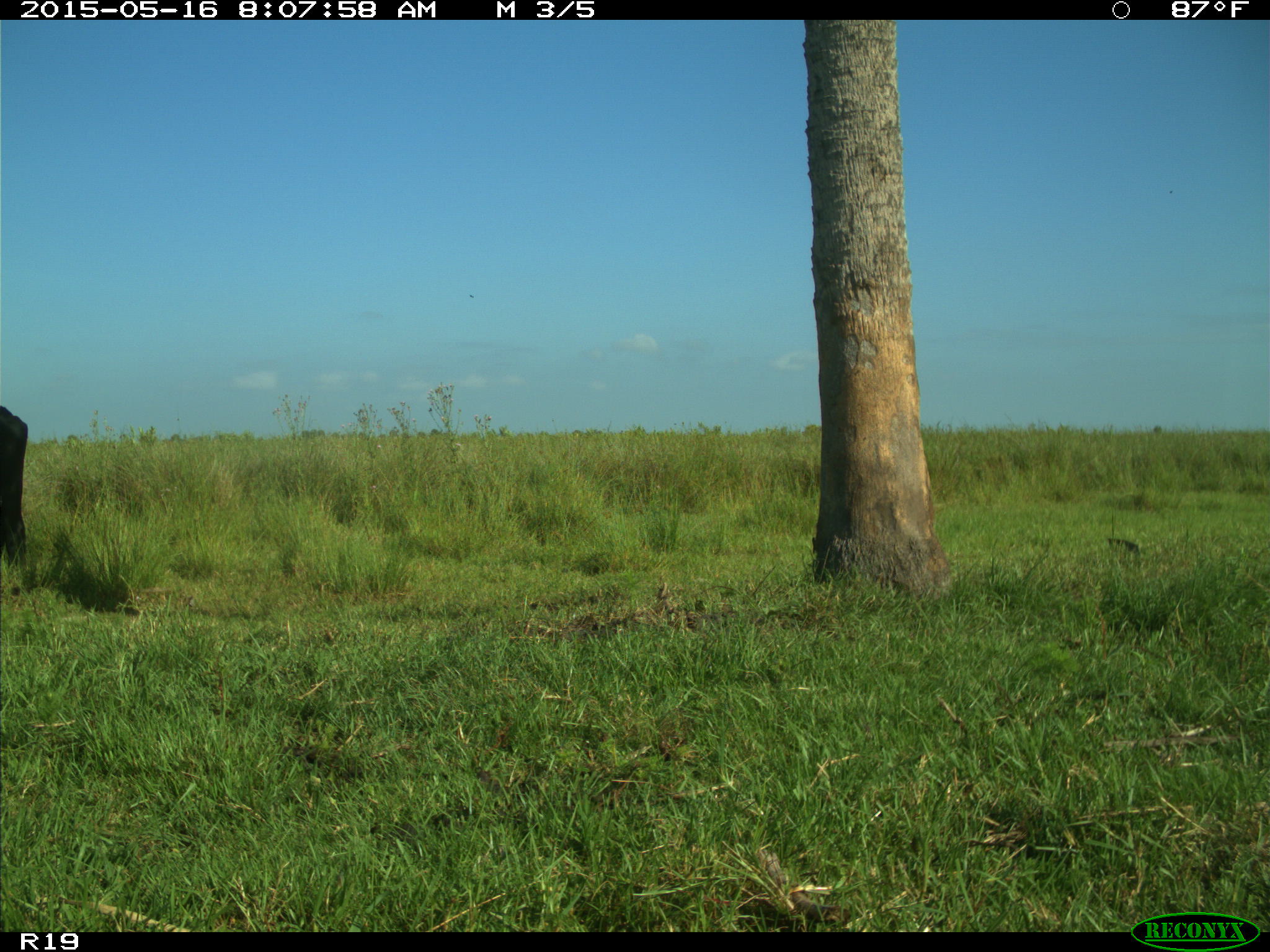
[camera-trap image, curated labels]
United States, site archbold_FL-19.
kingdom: Animalia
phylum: Chordata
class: Mammalia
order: Artiodactyla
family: Bovidae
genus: Bos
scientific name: Bos taurus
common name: domestic cow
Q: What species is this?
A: Bos taurus (domestic cow).